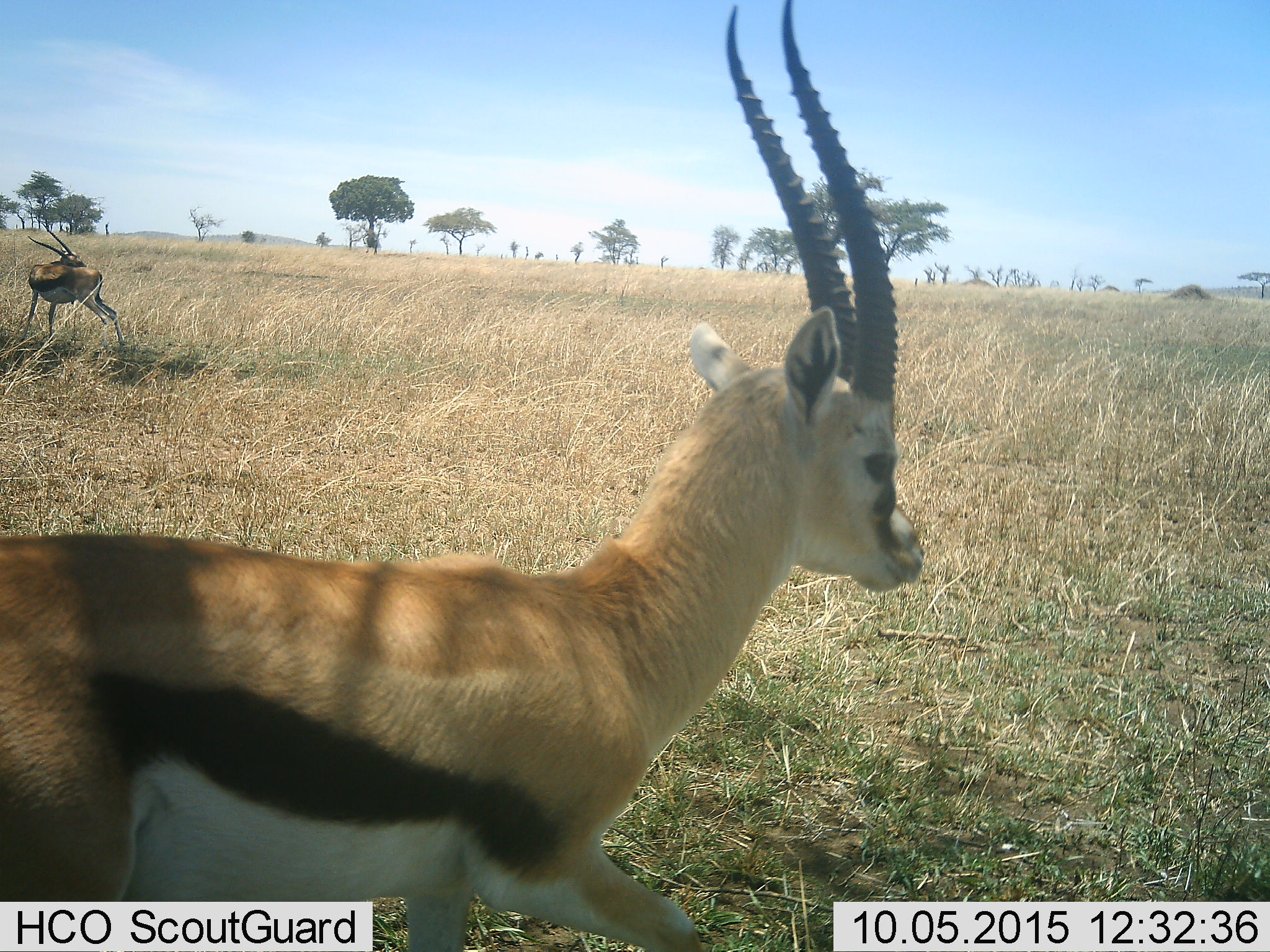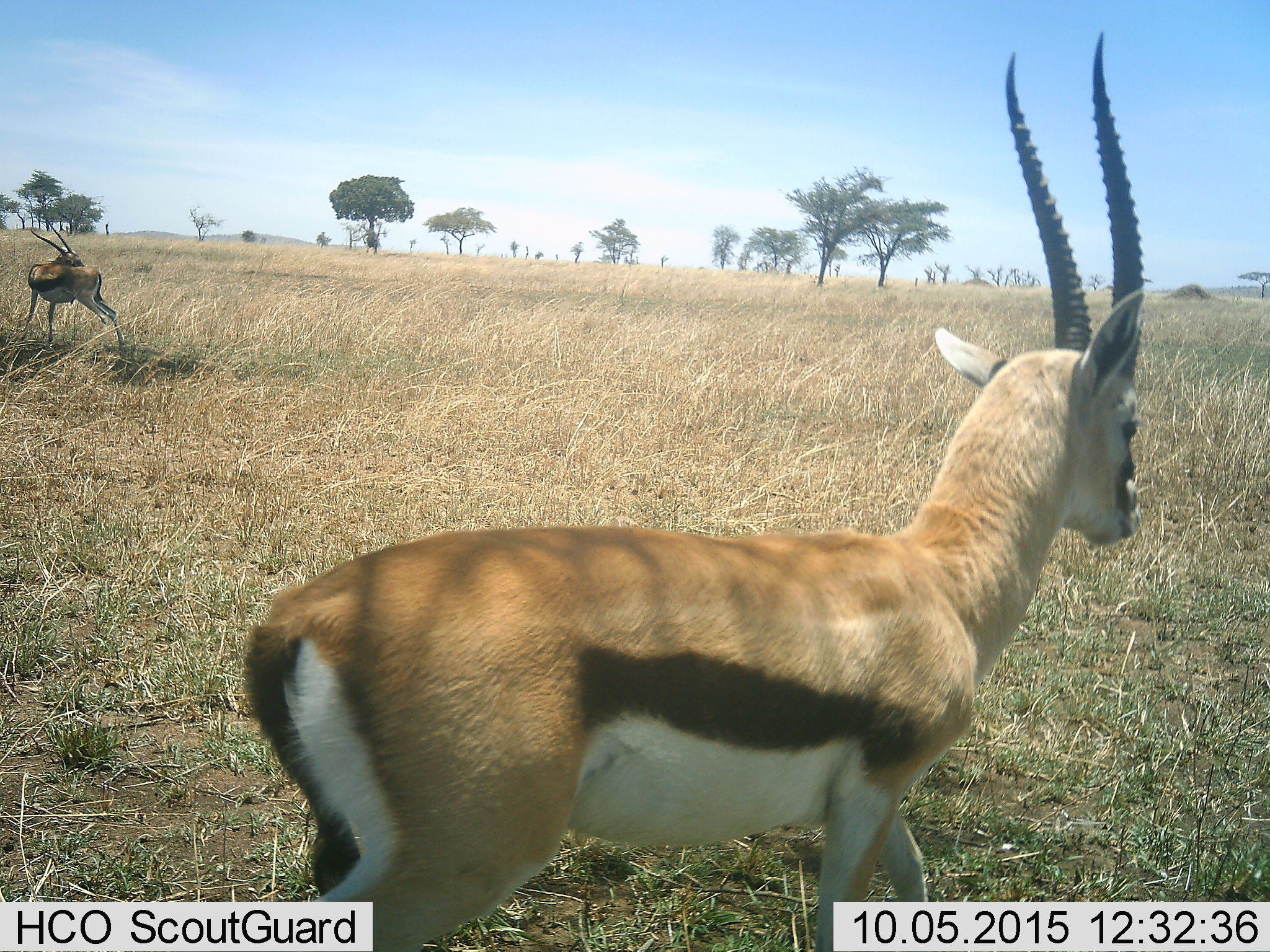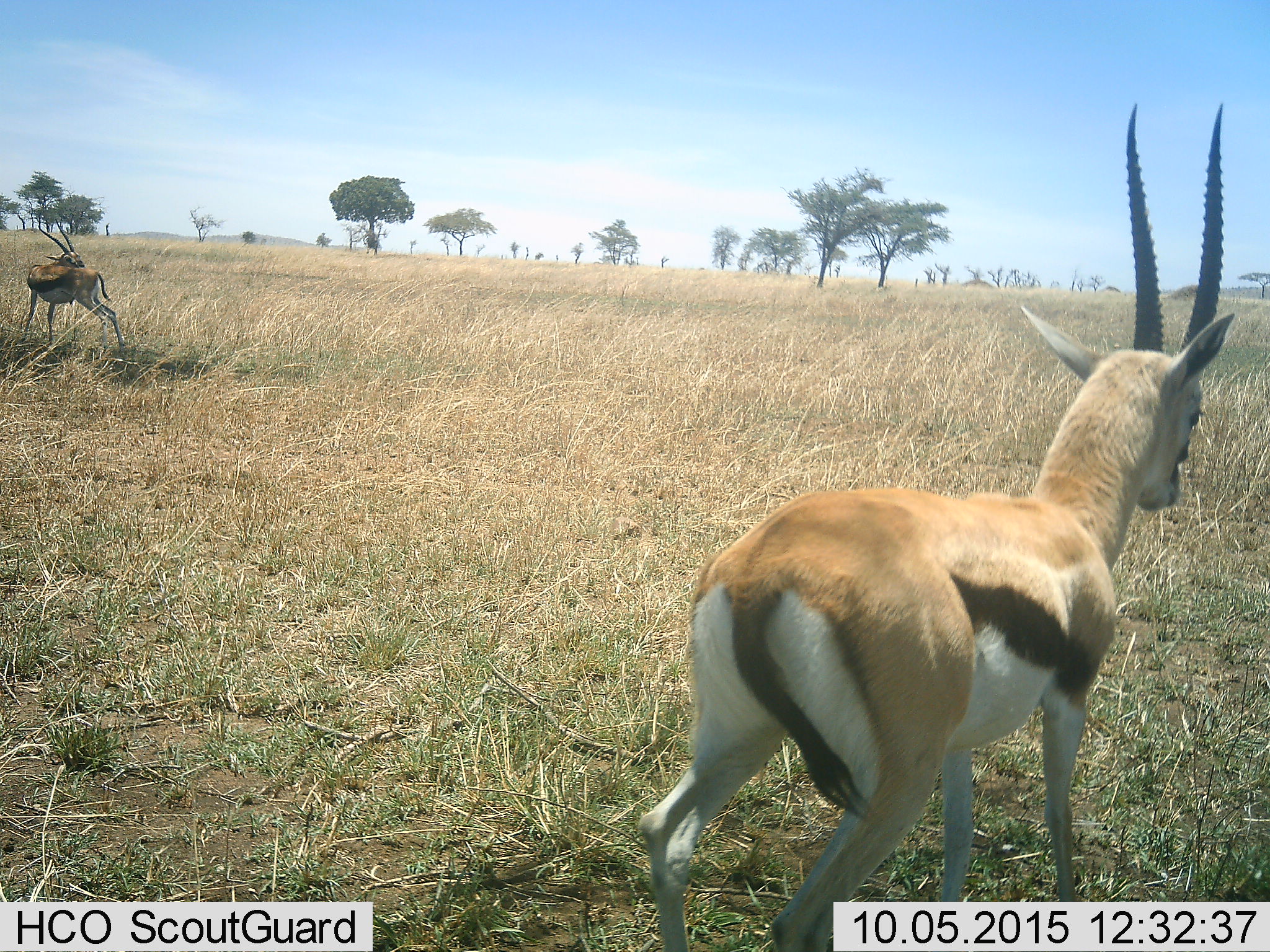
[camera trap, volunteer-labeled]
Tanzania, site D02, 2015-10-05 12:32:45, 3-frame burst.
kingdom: Animalia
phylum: Chordata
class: Mammalia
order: Artiodactyla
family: Bovidae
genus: Eudorcas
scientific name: Eudorcas thomsonii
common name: thomson's gazelle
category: gazellethomsons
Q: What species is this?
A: Gazellethomsons (thomson's gazelle) (Eudorcas thomsonii).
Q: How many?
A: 2.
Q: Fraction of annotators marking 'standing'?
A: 50%.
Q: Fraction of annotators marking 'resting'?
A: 0%.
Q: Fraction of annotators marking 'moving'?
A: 80%.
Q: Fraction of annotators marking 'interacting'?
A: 0%.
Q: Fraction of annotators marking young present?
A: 0%.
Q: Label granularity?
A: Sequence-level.